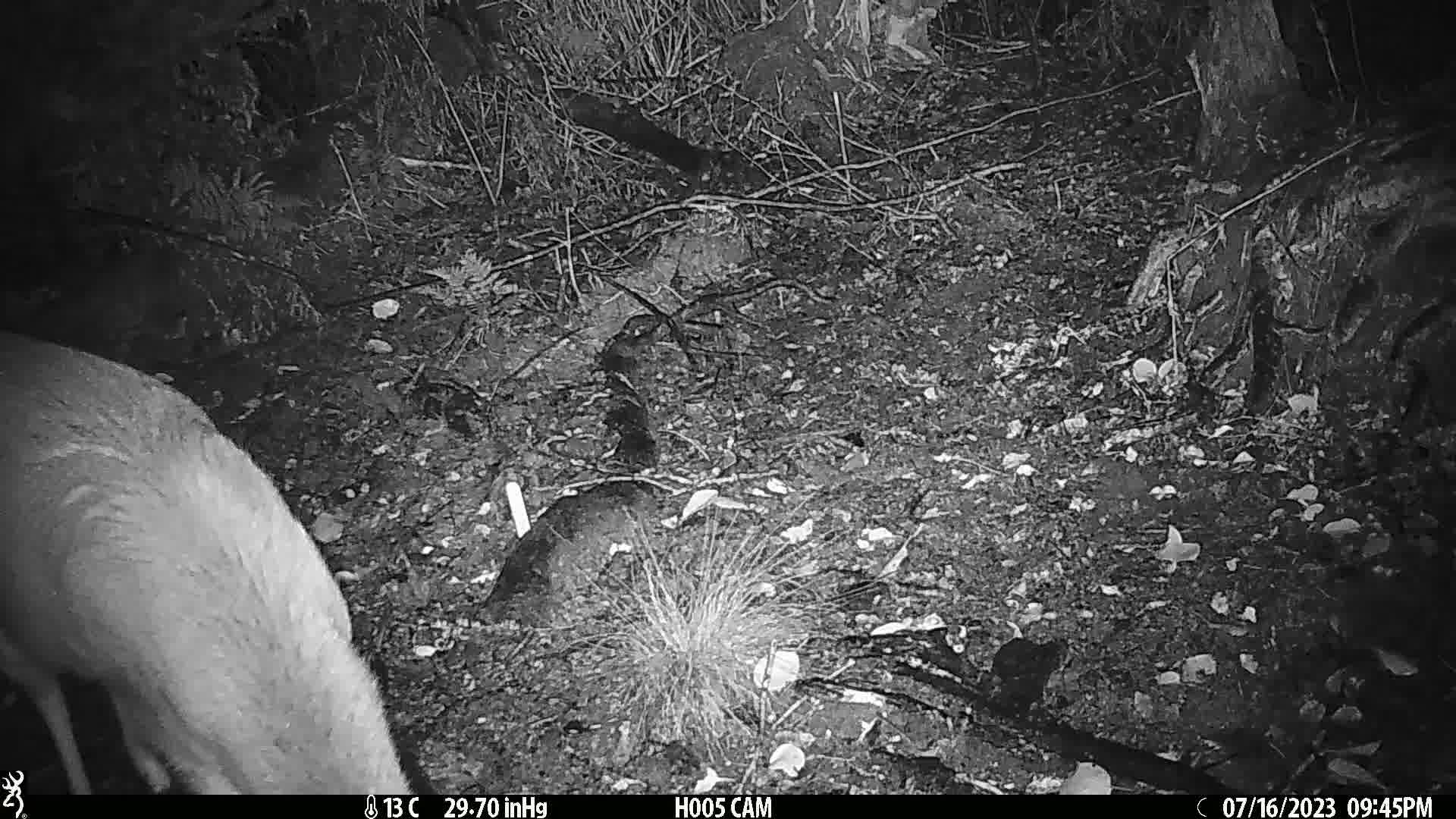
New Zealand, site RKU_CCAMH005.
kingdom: Animalia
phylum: Chordata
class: Mammalia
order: Artiodactyla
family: Cervidae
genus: Odocoileus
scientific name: Odocoileus virginianus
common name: white-tailed deer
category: white tailed deer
White tailed deer (white-tailed deer) (Odocoileus virginianus).